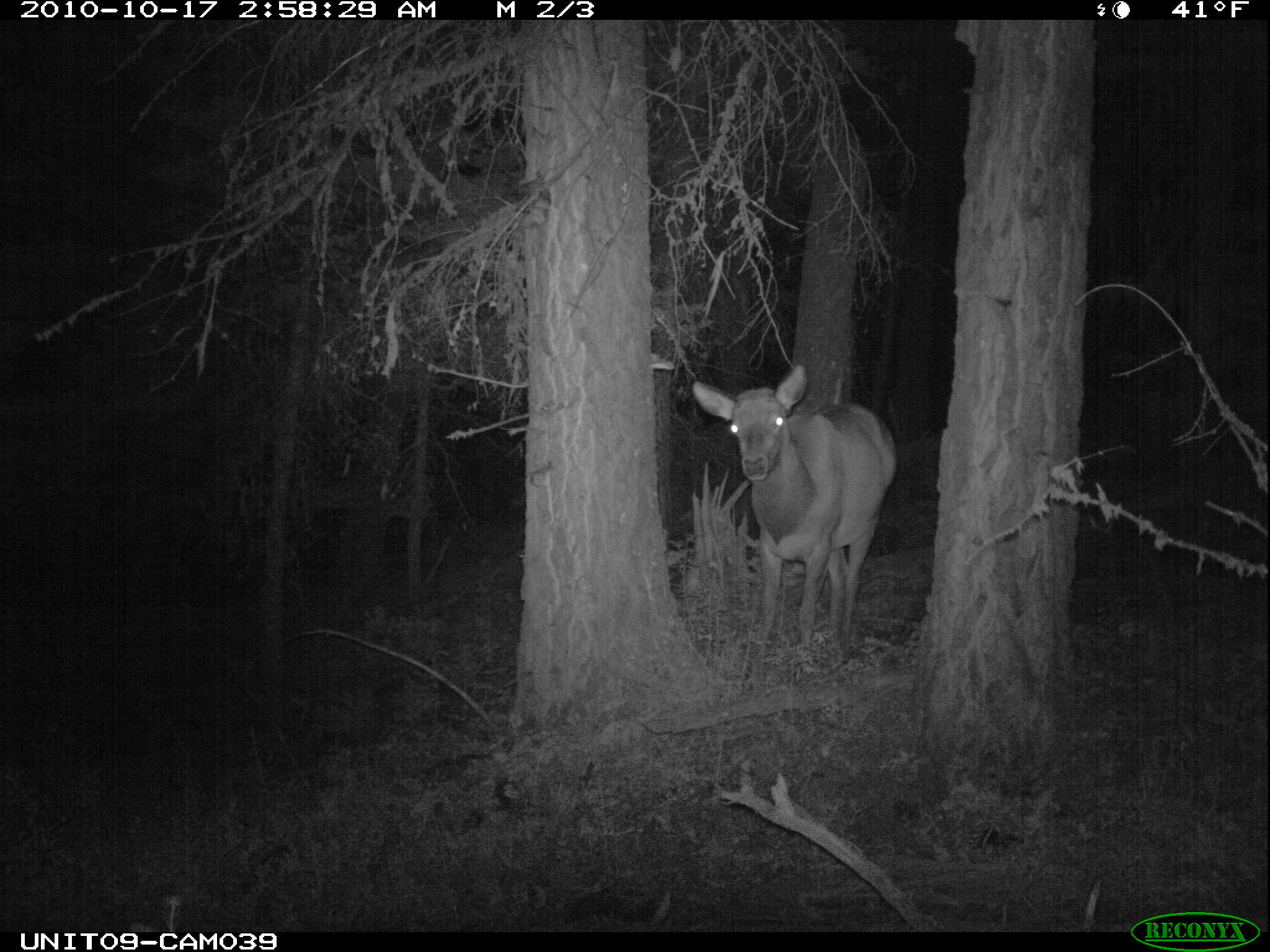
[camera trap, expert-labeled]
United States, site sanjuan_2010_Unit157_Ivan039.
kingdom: Animalia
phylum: Chordata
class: Mammalia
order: Artiodactyla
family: Cervidae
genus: Cervus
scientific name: Cervus elaphus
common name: red deer